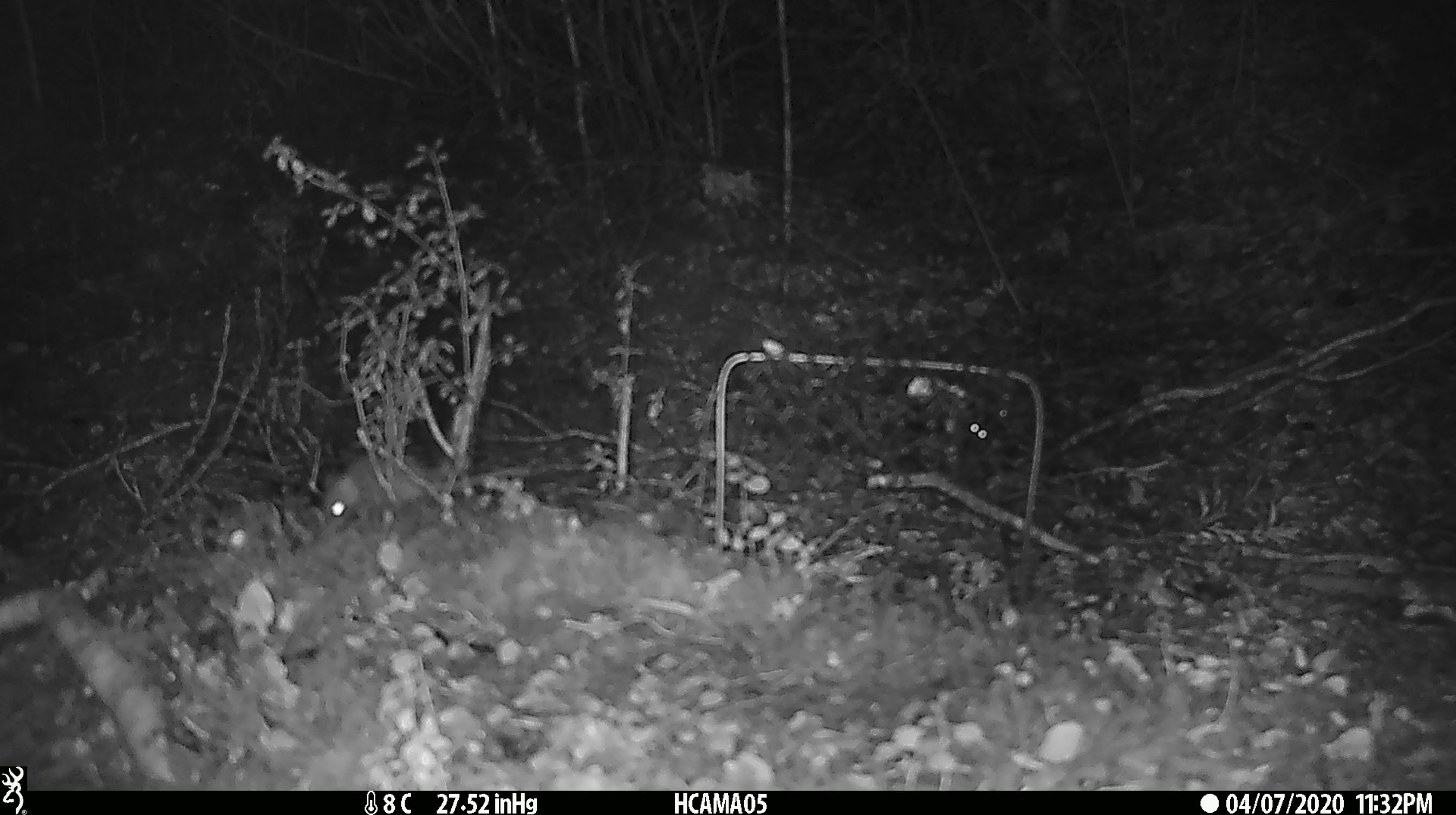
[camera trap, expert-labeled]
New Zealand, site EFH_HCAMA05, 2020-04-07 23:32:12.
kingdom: Animalia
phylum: Chordata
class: Mammalia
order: Rodentia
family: Muridae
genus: Mus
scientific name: Mus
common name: mouse